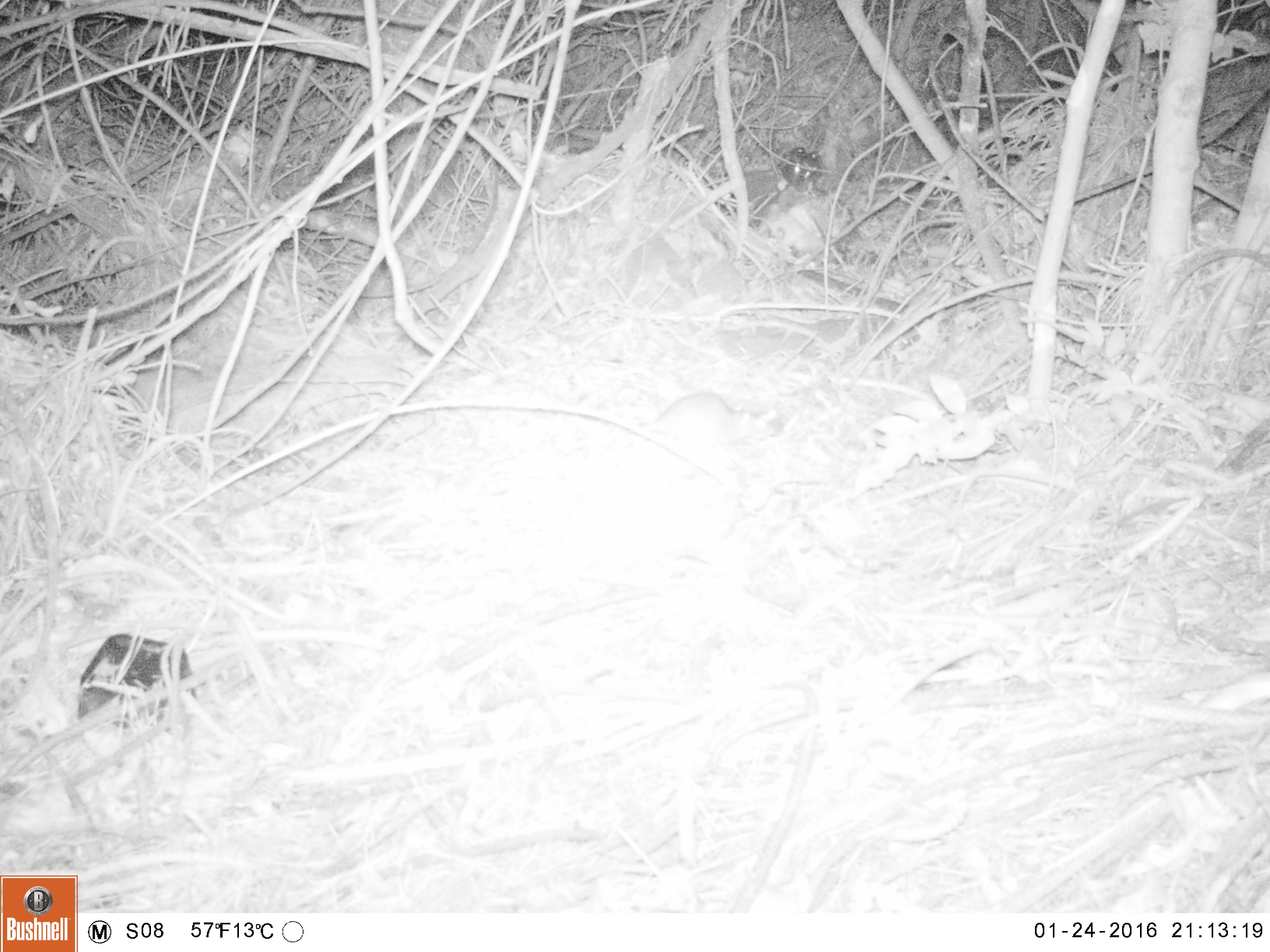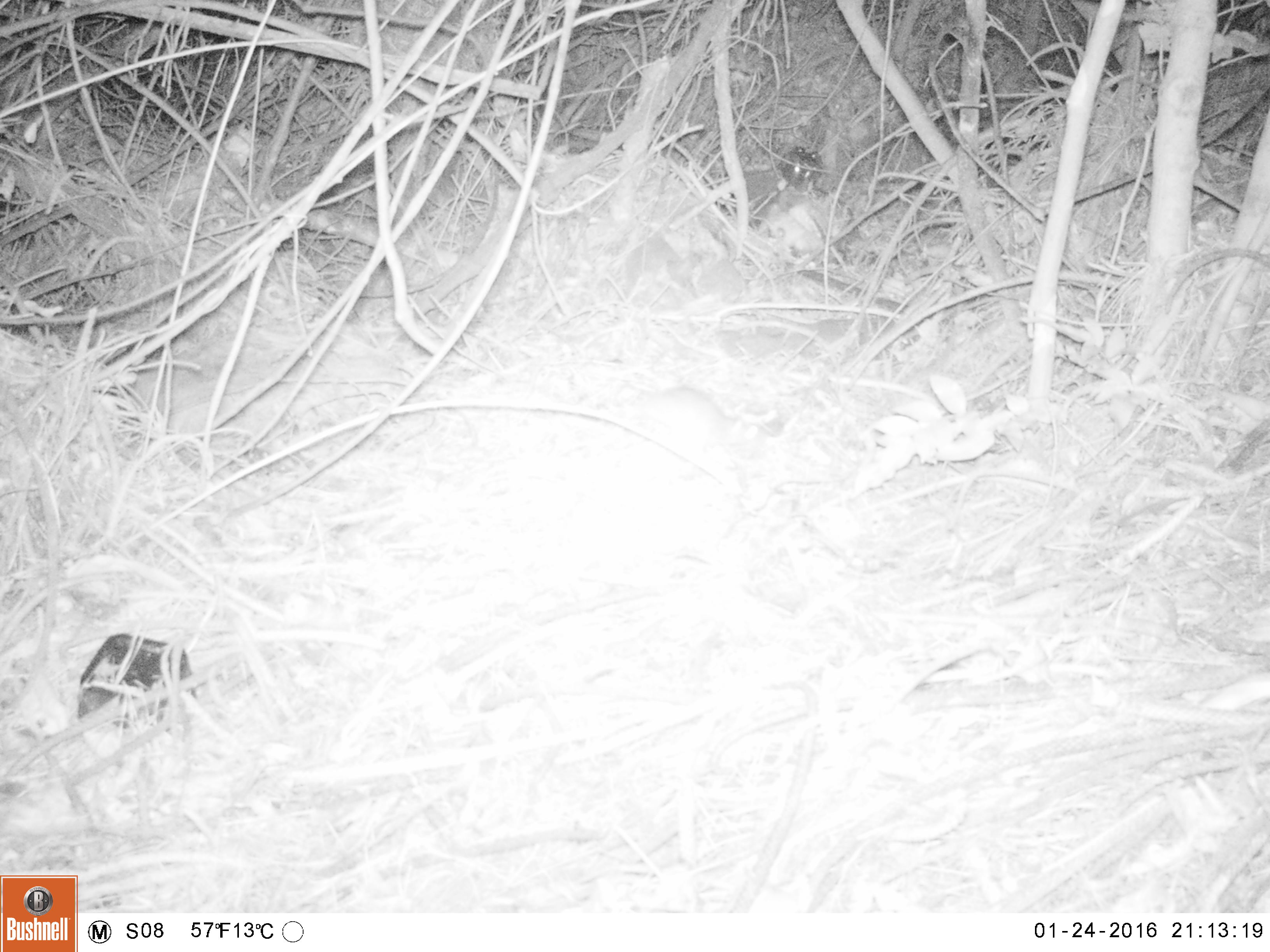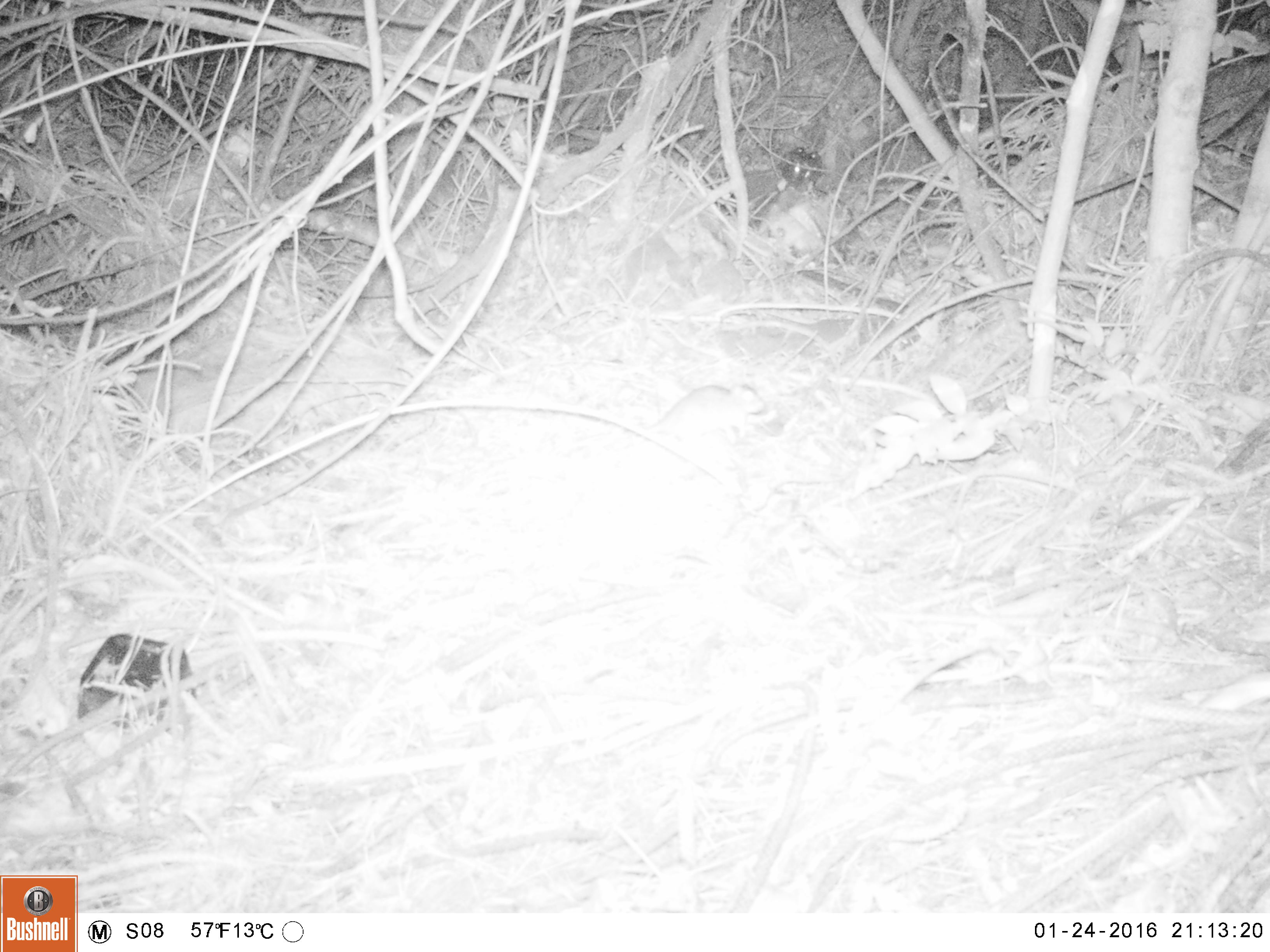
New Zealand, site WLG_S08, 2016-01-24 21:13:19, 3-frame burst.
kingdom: Animalia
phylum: Chordata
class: Mammalia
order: Rodentia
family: Muridae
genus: Rattus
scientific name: Rattus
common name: rat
Rat (Rattus).